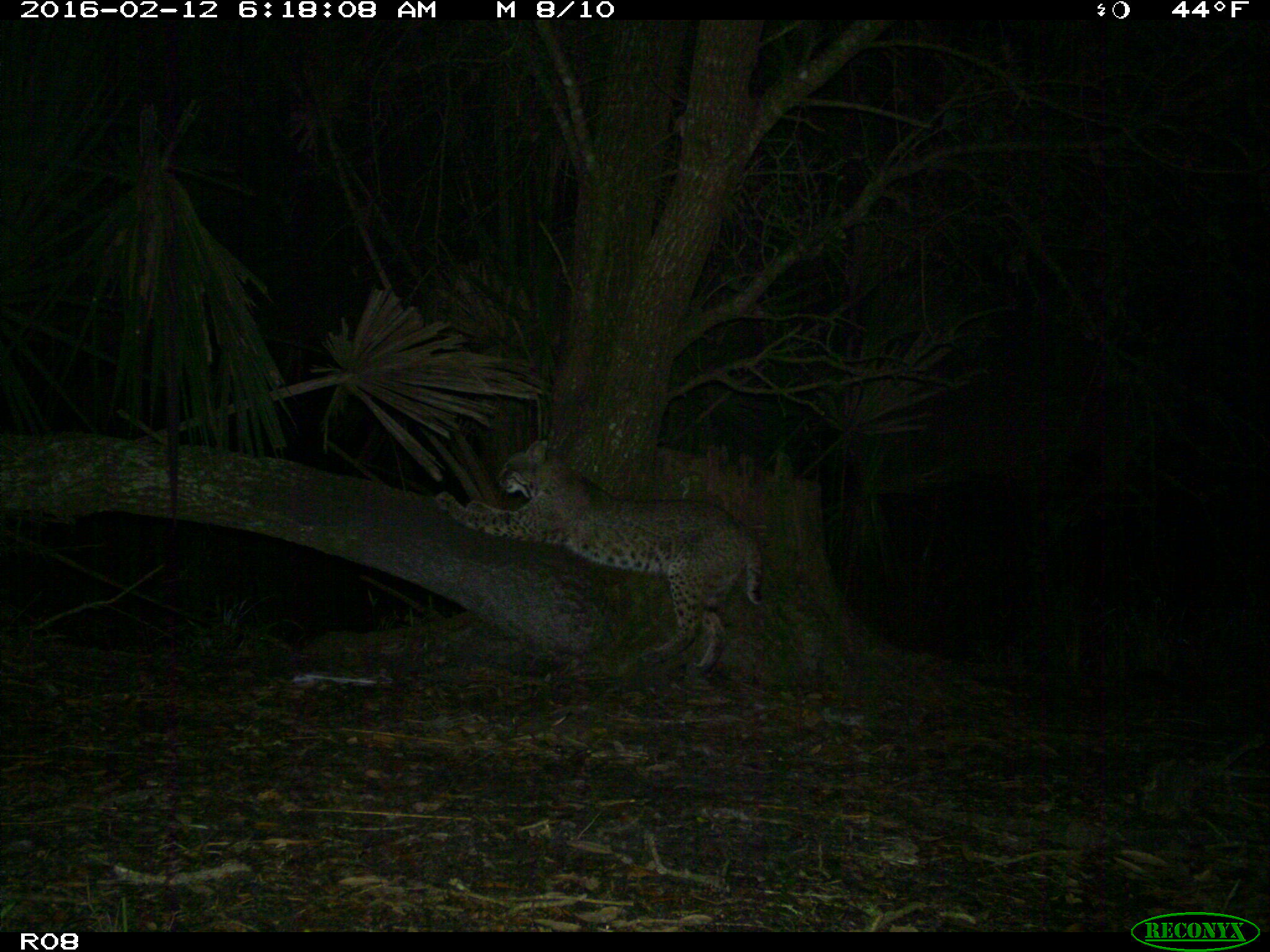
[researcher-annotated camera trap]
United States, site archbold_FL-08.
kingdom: Animalia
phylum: Chordata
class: Mammalia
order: Carnivora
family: Felidae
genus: Lynx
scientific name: Lynx rufus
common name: bobcat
Lynx rufus (bobcat).